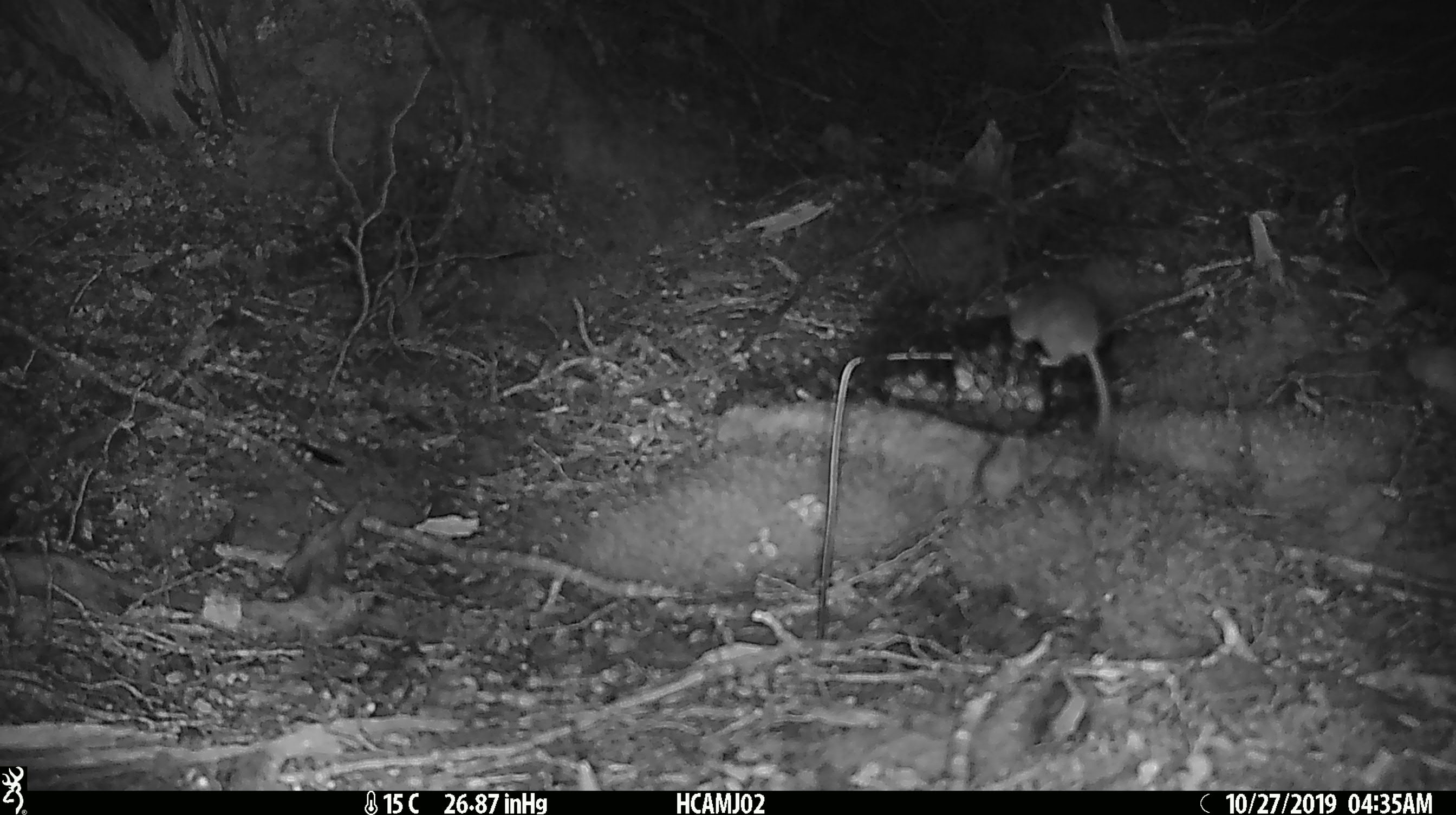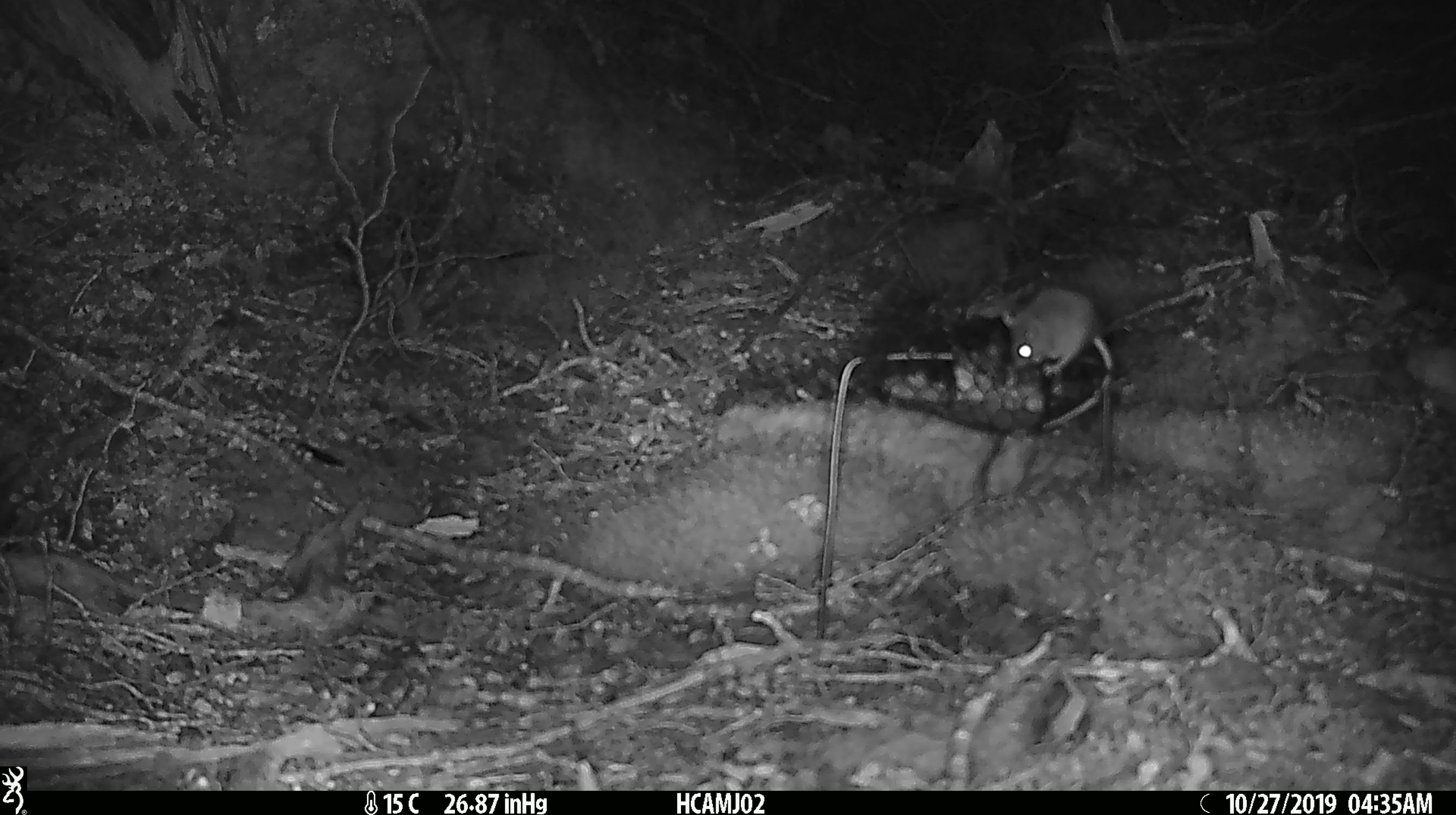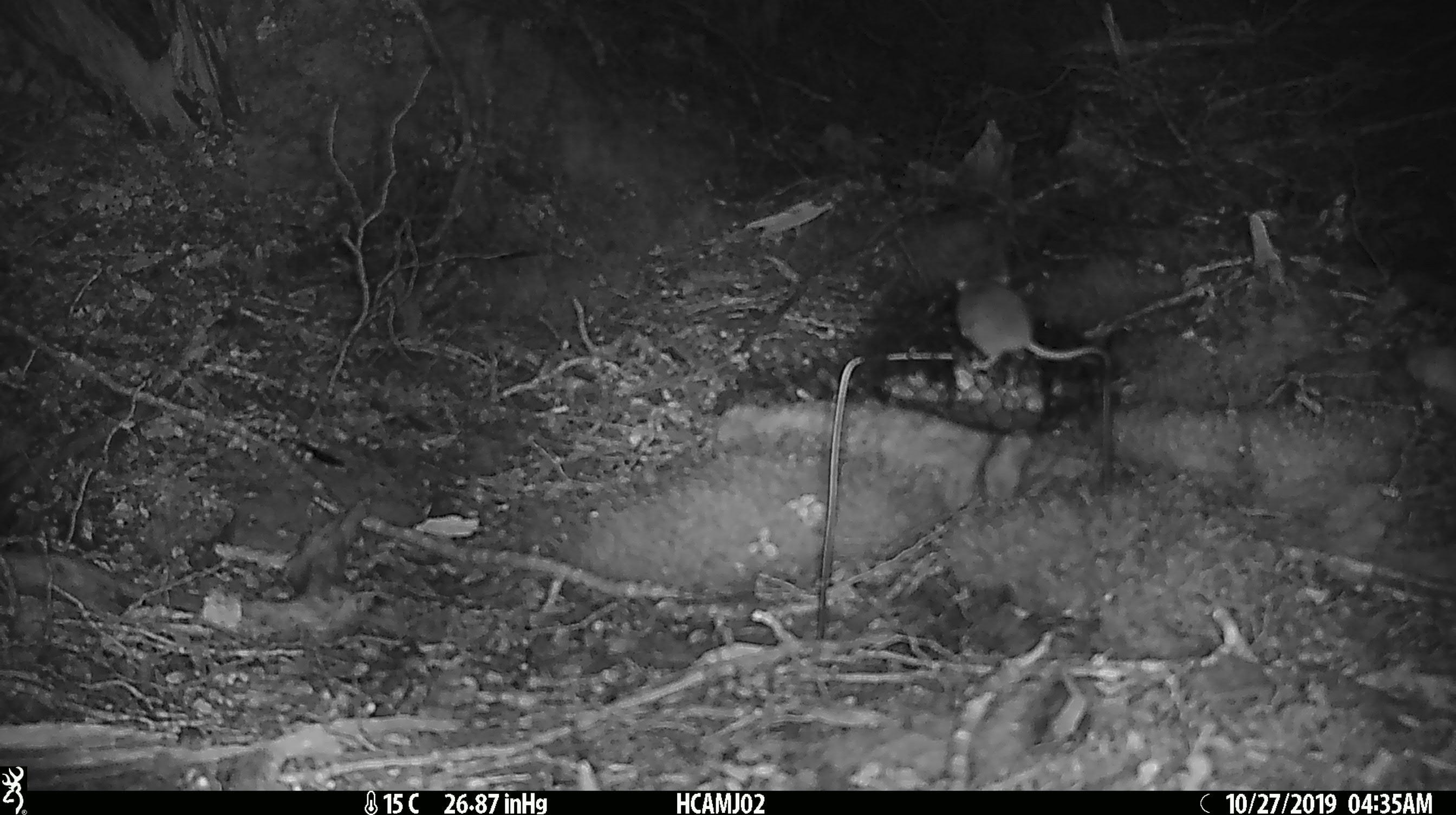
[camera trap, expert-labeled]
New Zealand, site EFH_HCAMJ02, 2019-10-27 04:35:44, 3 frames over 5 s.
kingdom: Animalia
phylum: Chordata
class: Mammalia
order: Rodentia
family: Muridae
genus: Mus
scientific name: Mus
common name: mouse